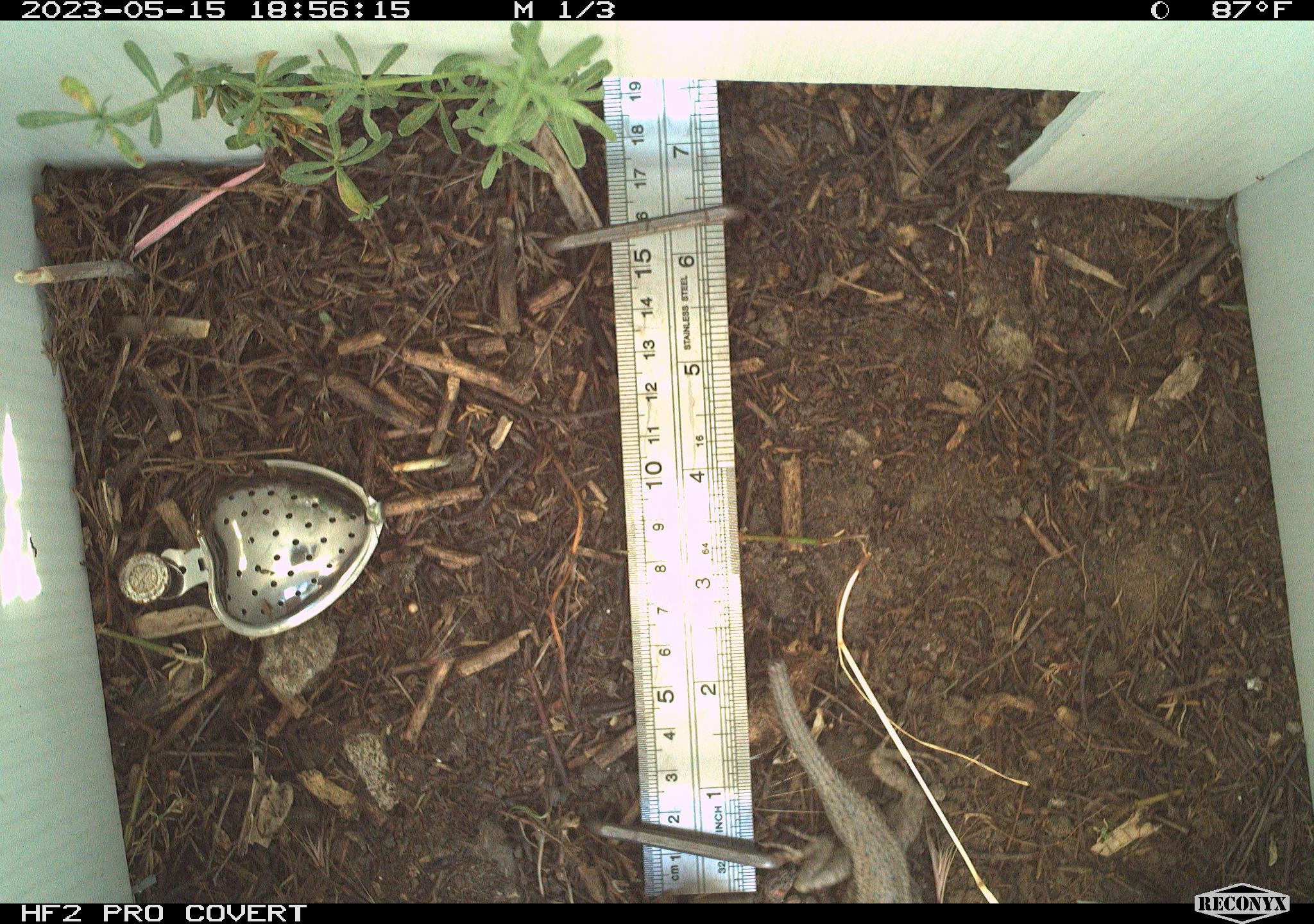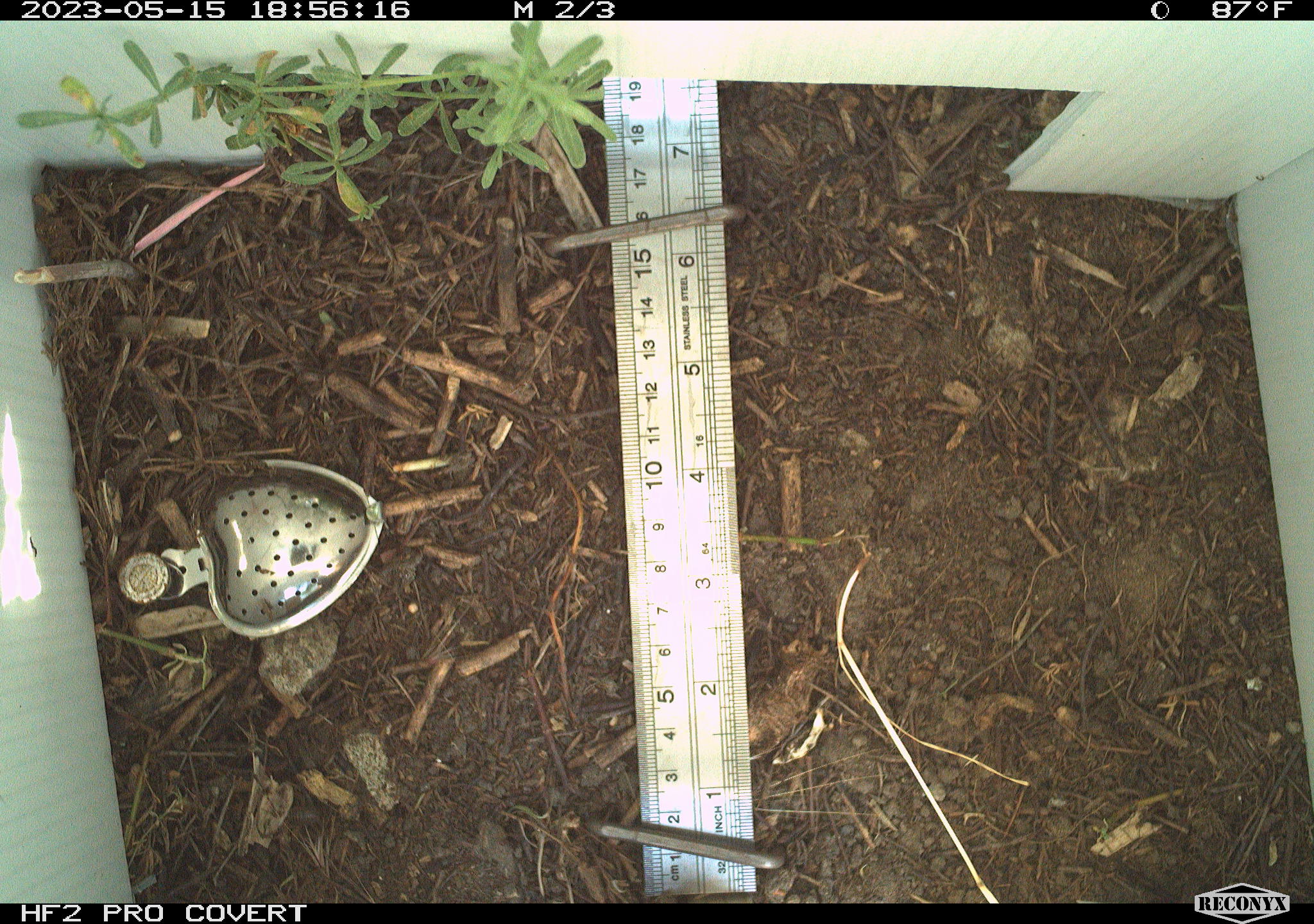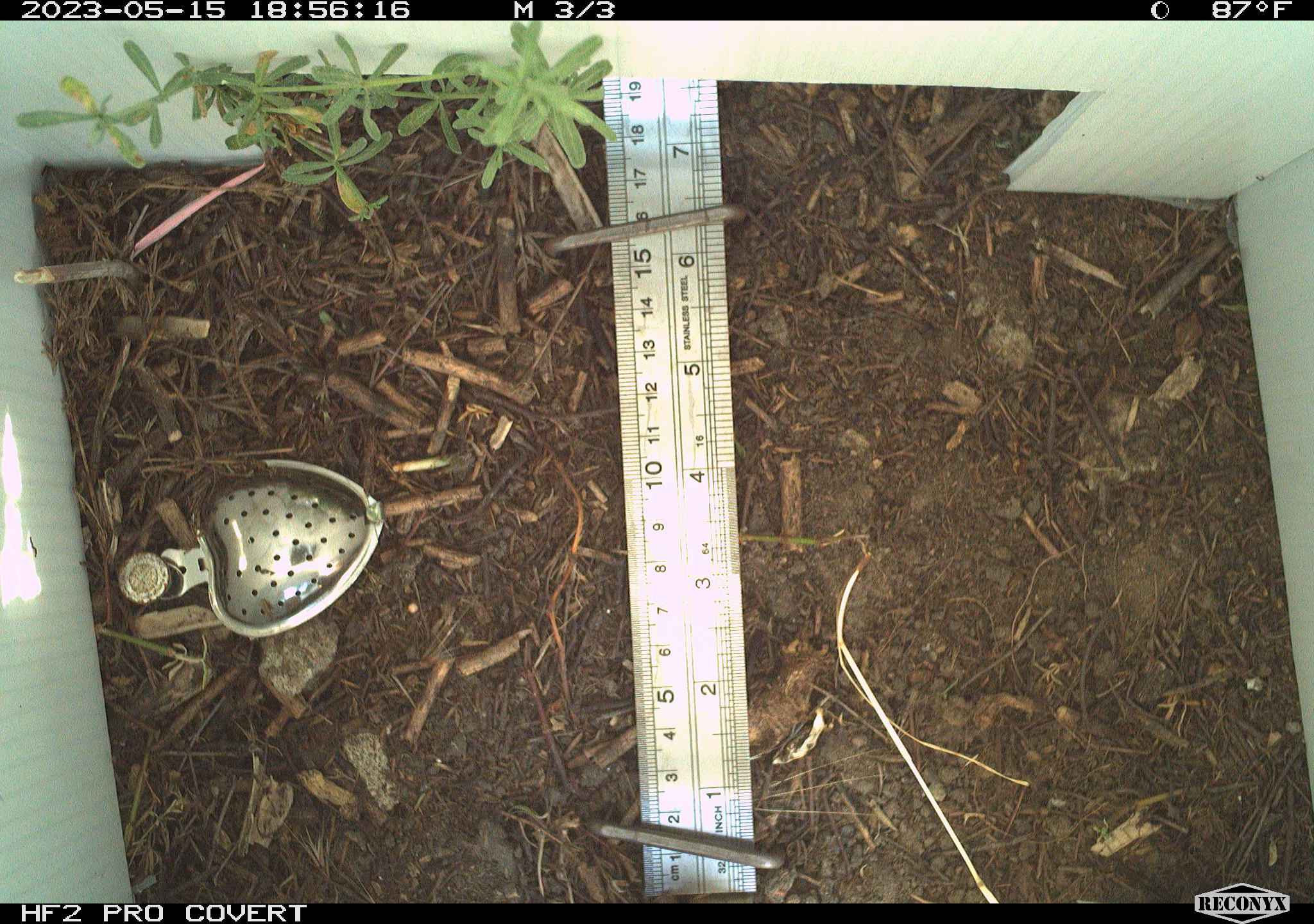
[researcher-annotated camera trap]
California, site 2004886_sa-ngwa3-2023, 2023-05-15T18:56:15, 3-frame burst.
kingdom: Animalia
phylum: Chordata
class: Reptilia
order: Squamata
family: Phrynosomatidae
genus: Sceloporus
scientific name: Sceloporus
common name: spiny lizards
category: sceloporus species